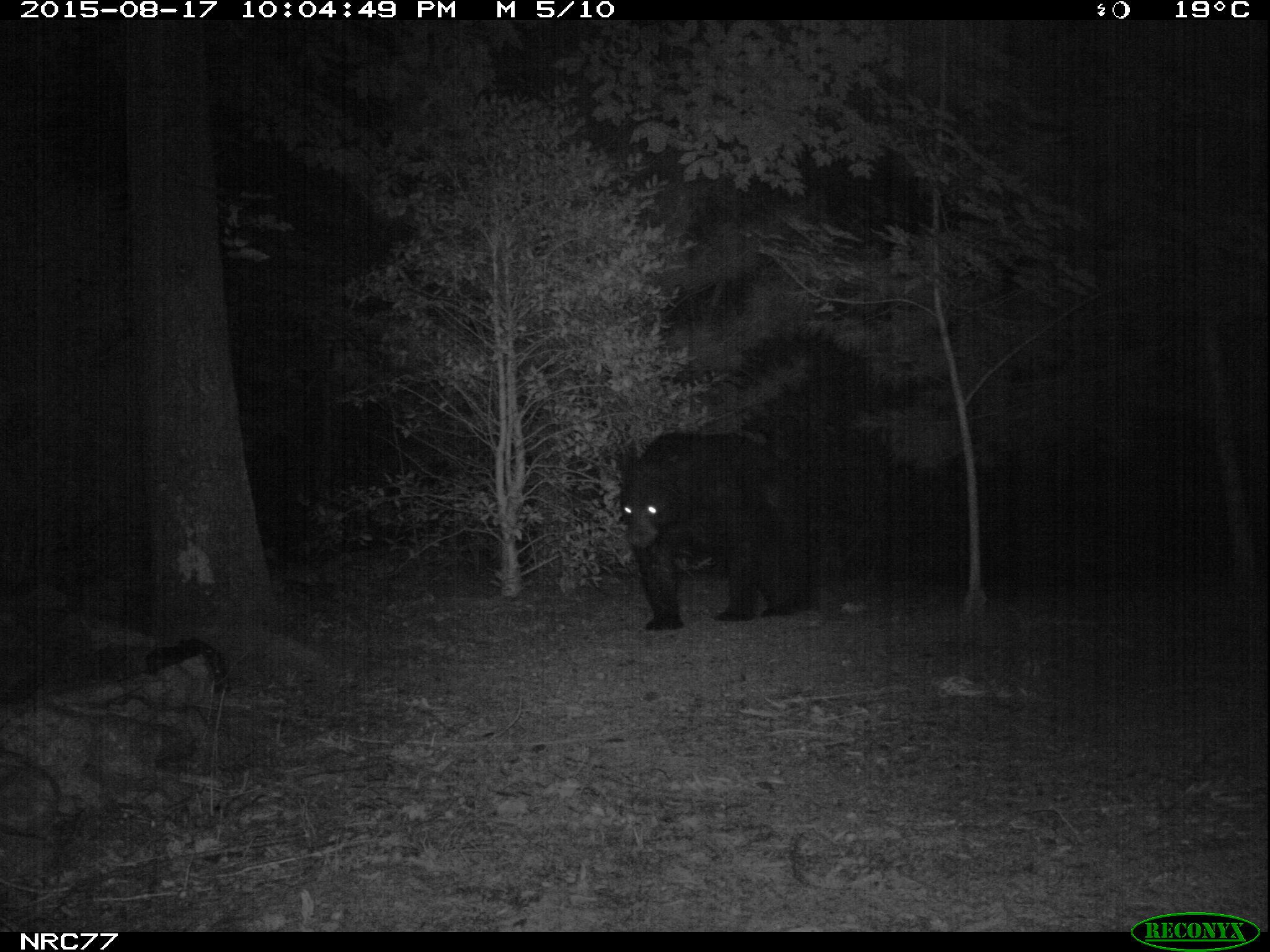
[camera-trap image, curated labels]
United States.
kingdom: Animalia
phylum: Chordata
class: Mammalia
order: Carnivora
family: Ursidae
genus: Ursus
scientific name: Ursus americanus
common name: american black bear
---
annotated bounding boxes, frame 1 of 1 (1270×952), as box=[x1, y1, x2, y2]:
American Black Bear: box=[610, 414, 821, 634]